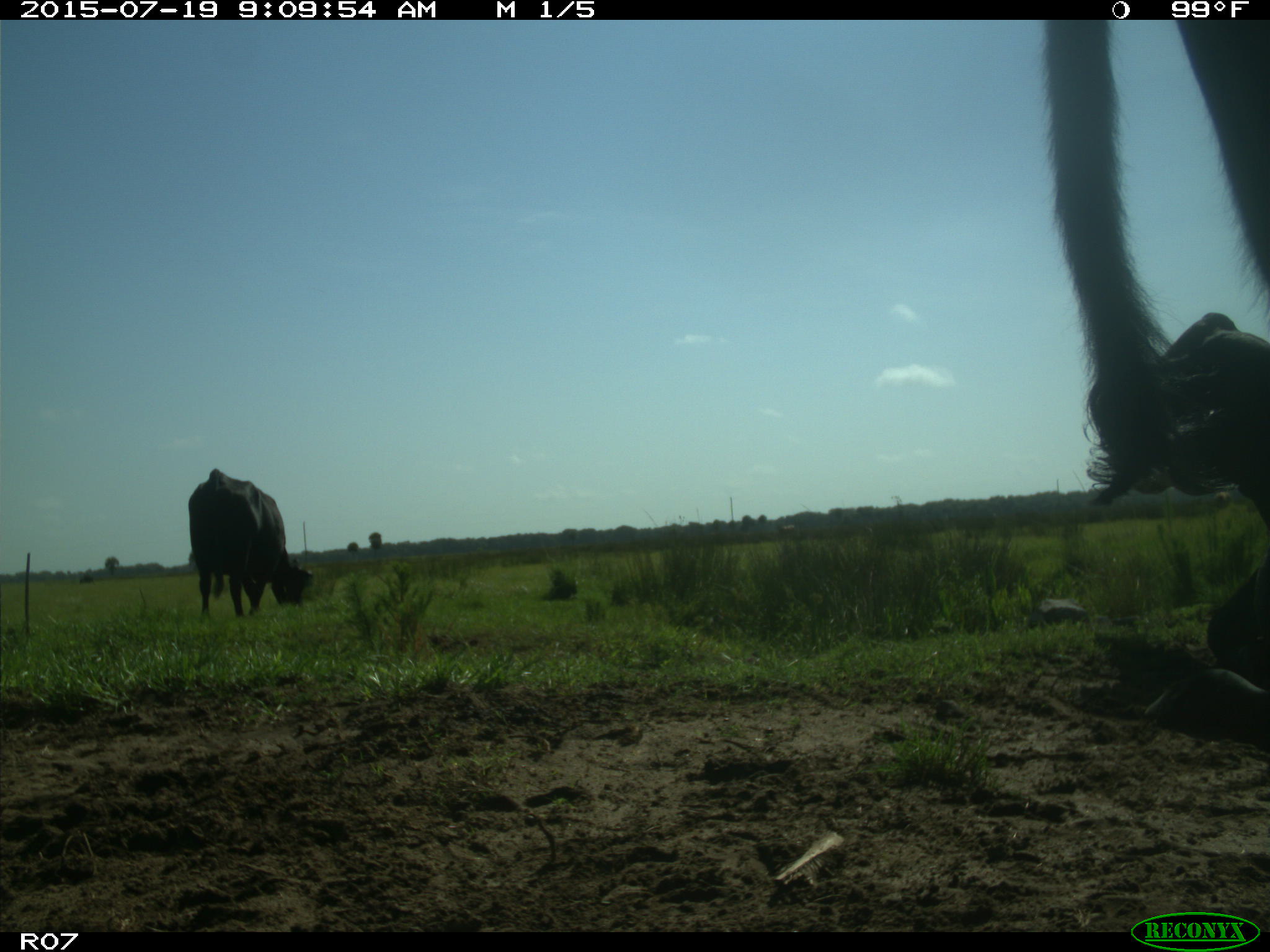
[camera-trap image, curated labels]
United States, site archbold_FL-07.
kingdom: Animalia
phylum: Chordata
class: Mammalia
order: Artiodactyla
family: Bovidae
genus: Bos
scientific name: Bos taurus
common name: domestic cow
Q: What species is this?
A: Bos taurus (domestic cow).